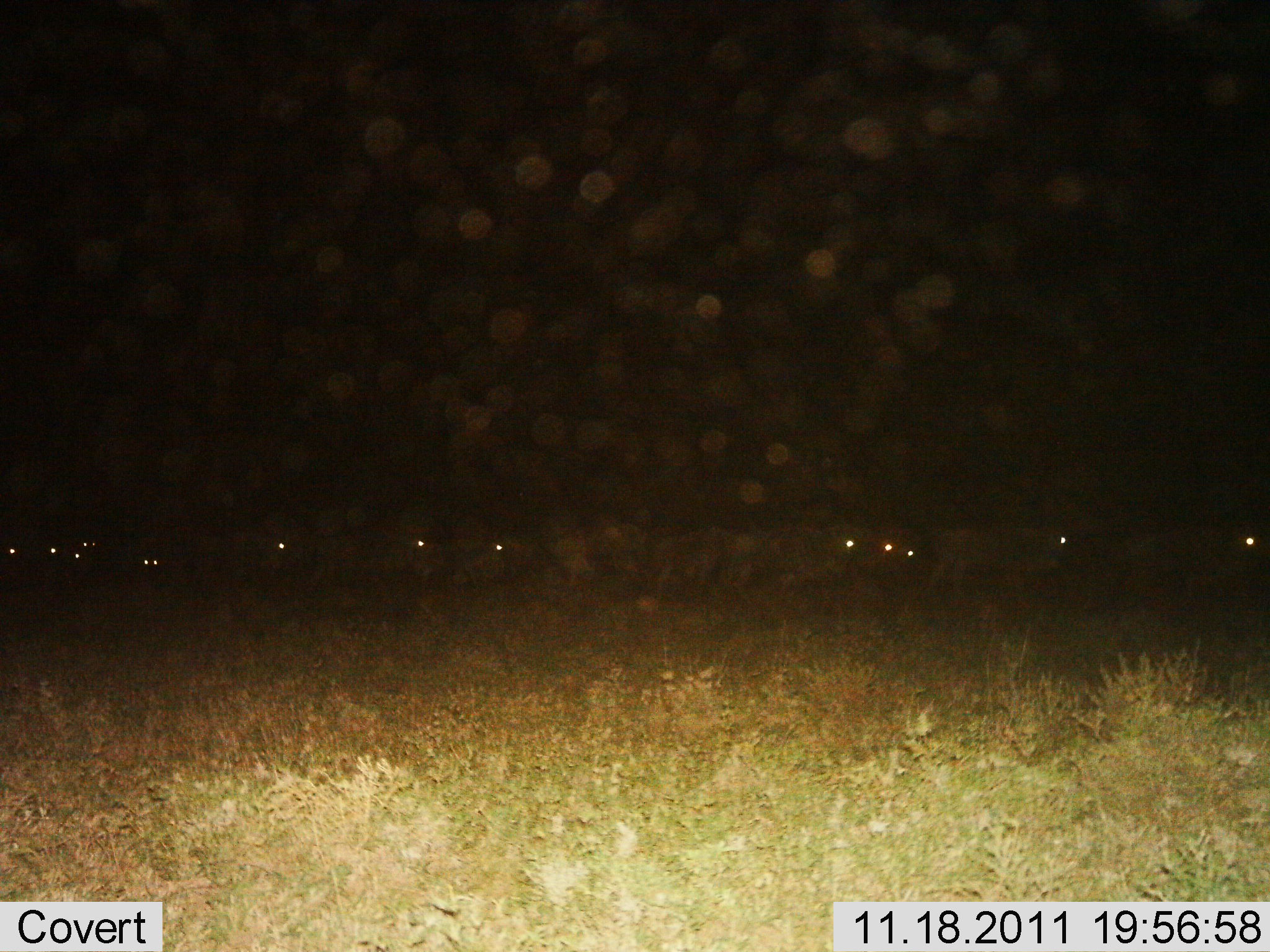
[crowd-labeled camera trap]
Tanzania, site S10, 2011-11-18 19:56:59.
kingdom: Animalia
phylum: Chordata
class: Mammalia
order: Artiodactyla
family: Bovidae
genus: Connochaetes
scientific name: Connochaetes taurinus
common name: blue wildebeest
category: wildebeest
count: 11-50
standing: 13%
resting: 0%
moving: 80%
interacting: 0%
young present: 0%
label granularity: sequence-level